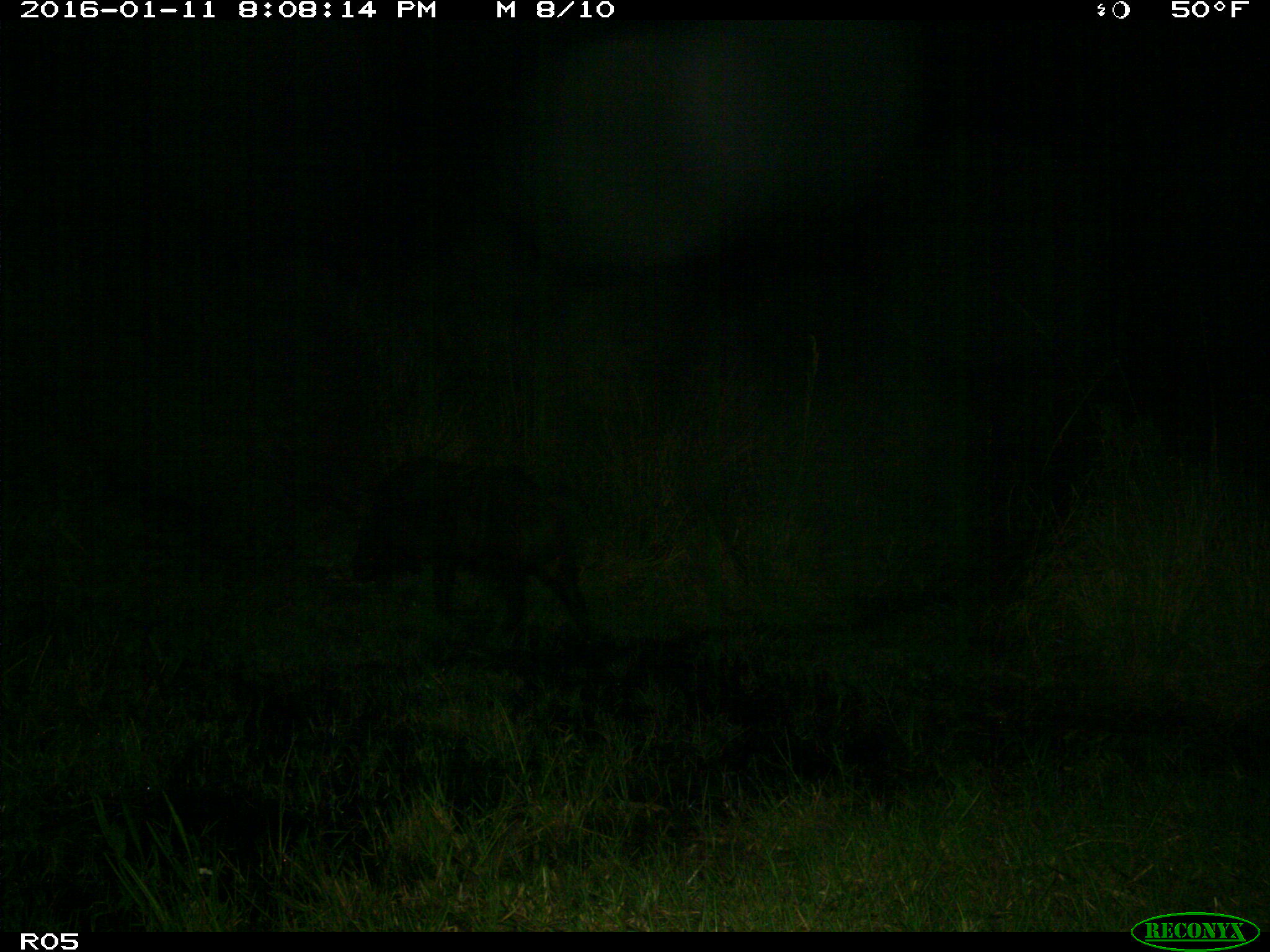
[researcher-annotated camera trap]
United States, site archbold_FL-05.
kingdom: Animalia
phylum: Chordata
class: Mammalia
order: Artiodactyla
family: Suidae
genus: Sus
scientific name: Sus scrofa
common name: wild boar